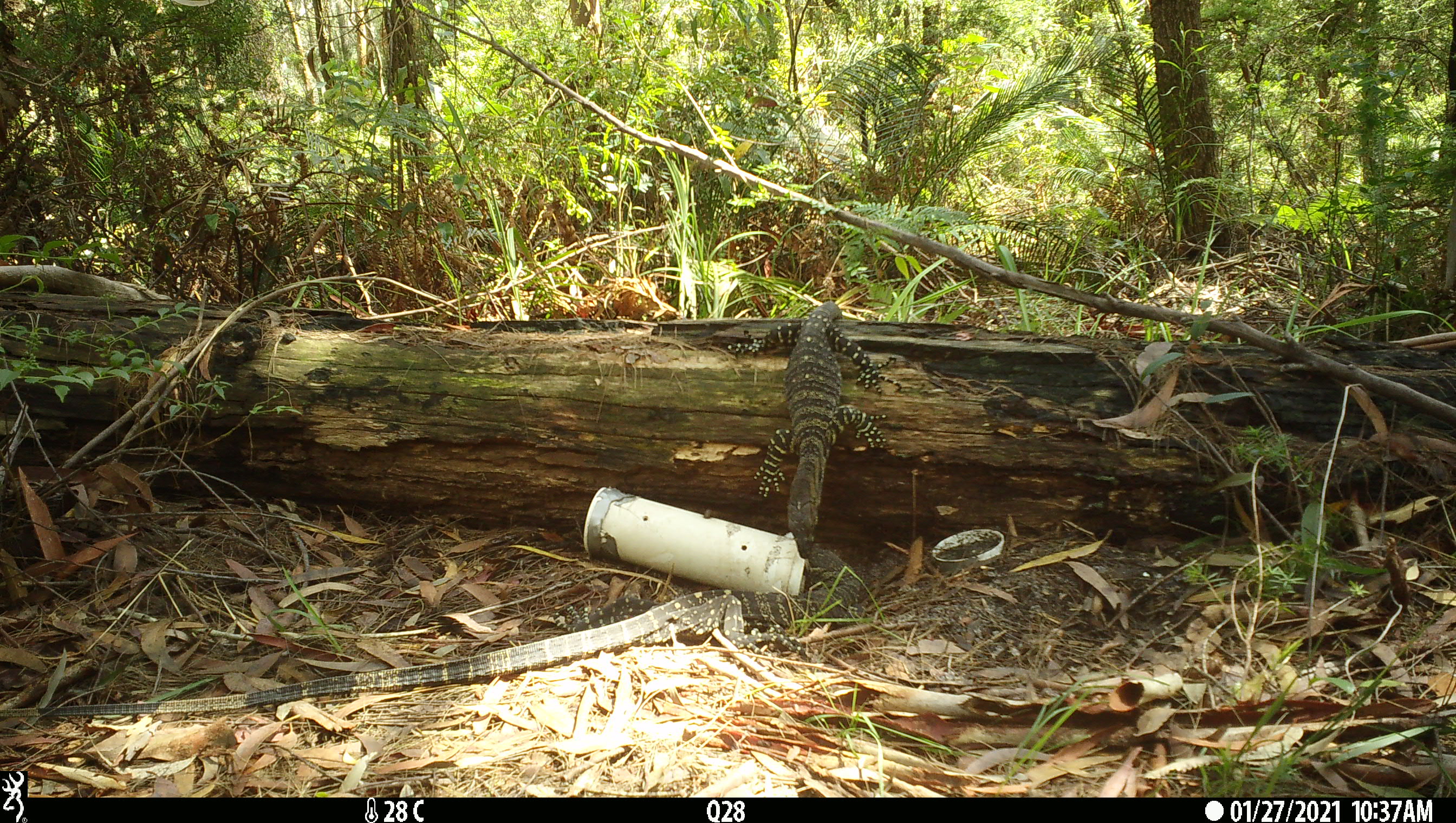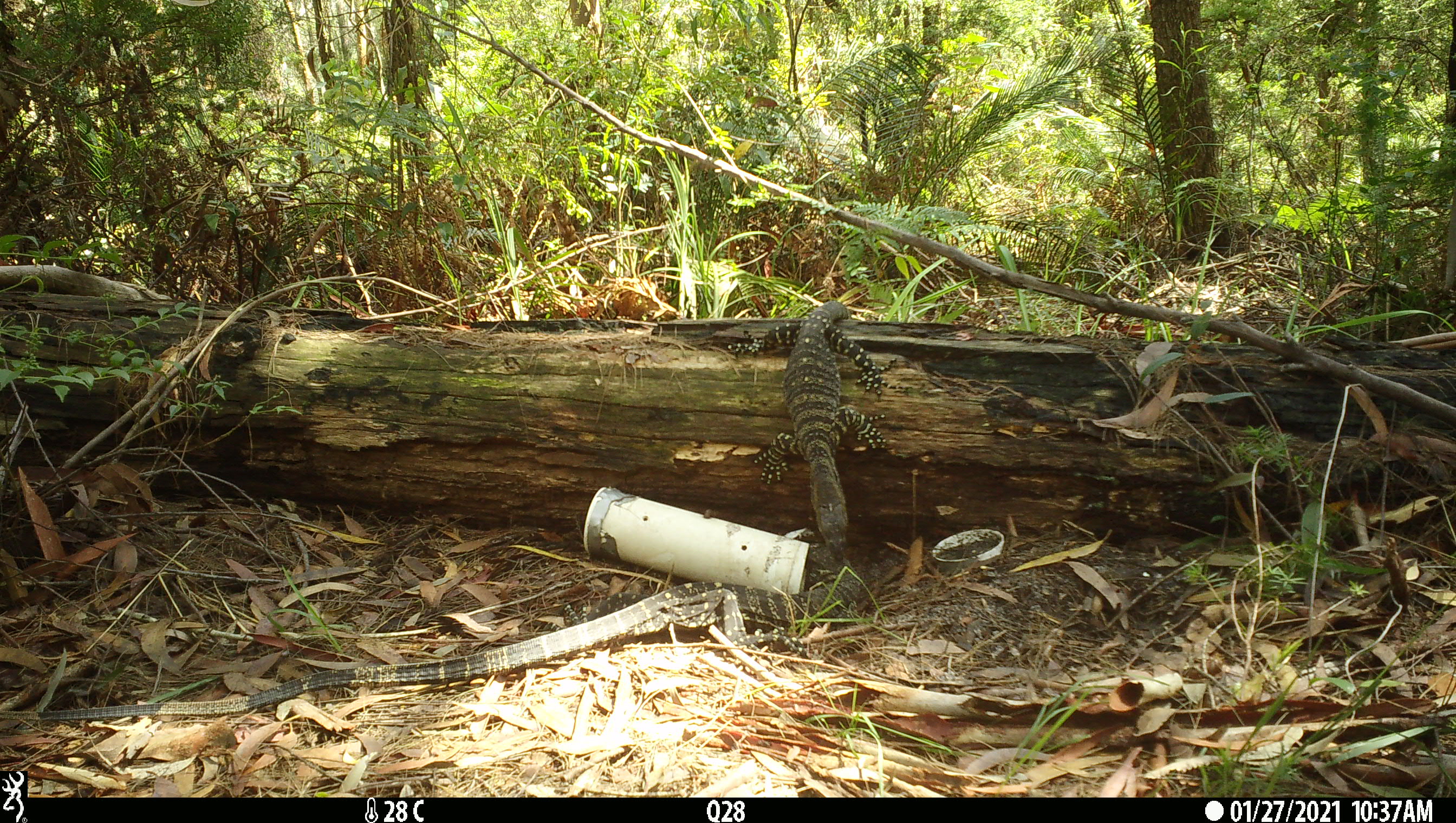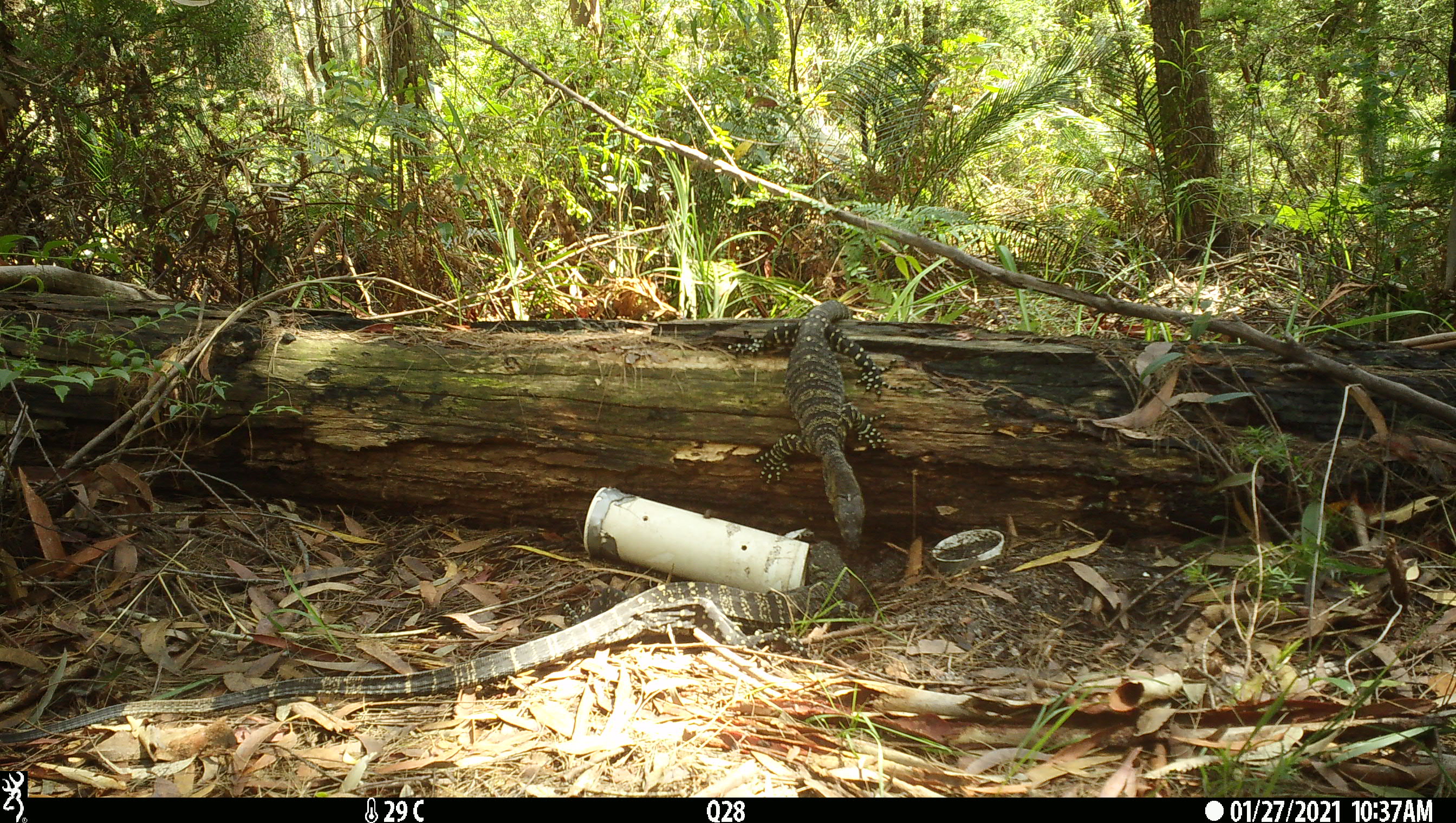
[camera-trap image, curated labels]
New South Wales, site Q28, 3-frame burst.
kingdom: Animalia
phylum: Chordata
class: Reptilia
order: Squamata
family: Varanidae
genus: Varanus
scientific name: Varanus varius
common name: lace monitor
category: goanna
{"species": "goanna (lace monitor) (Varanus varius)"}